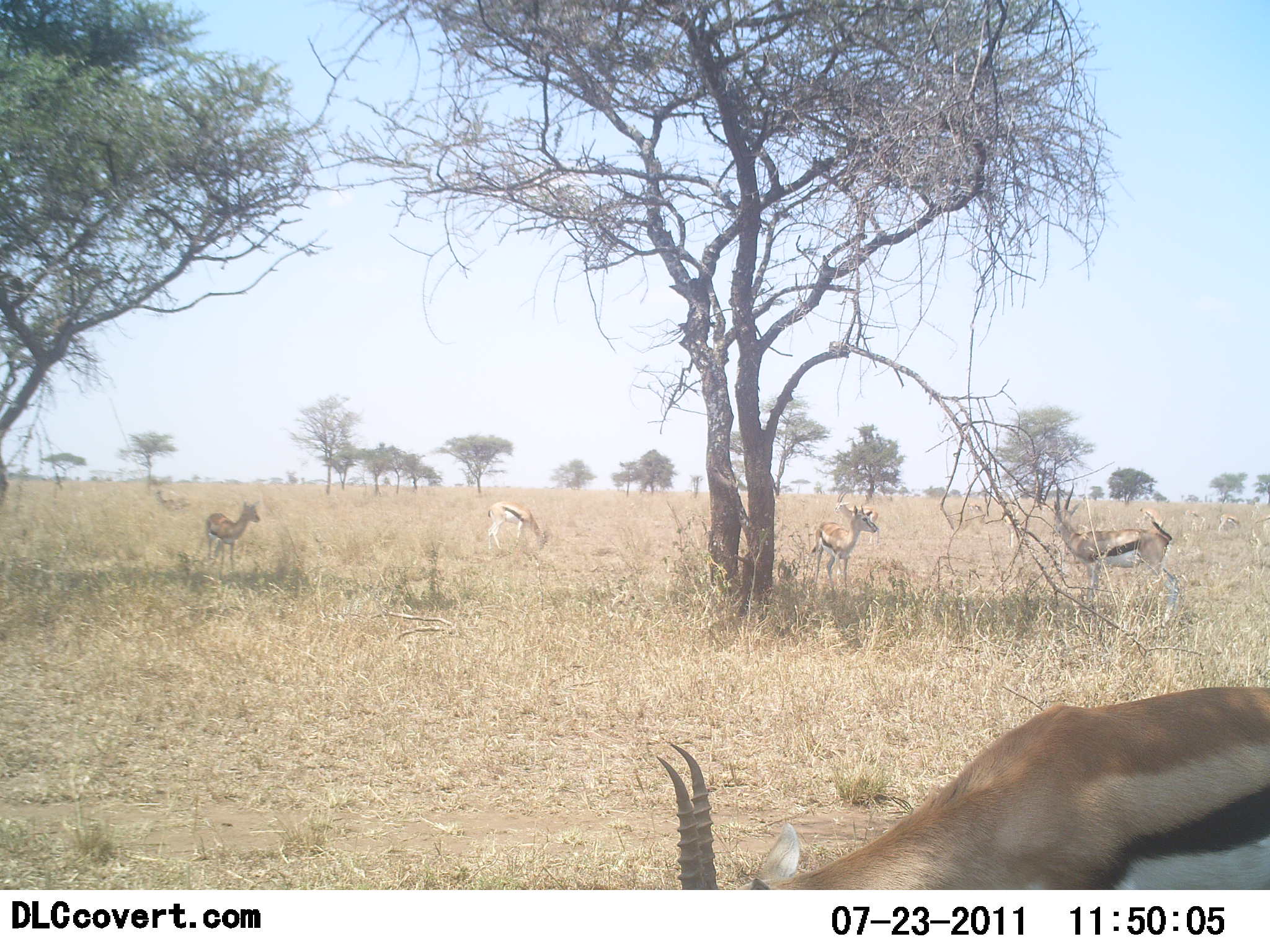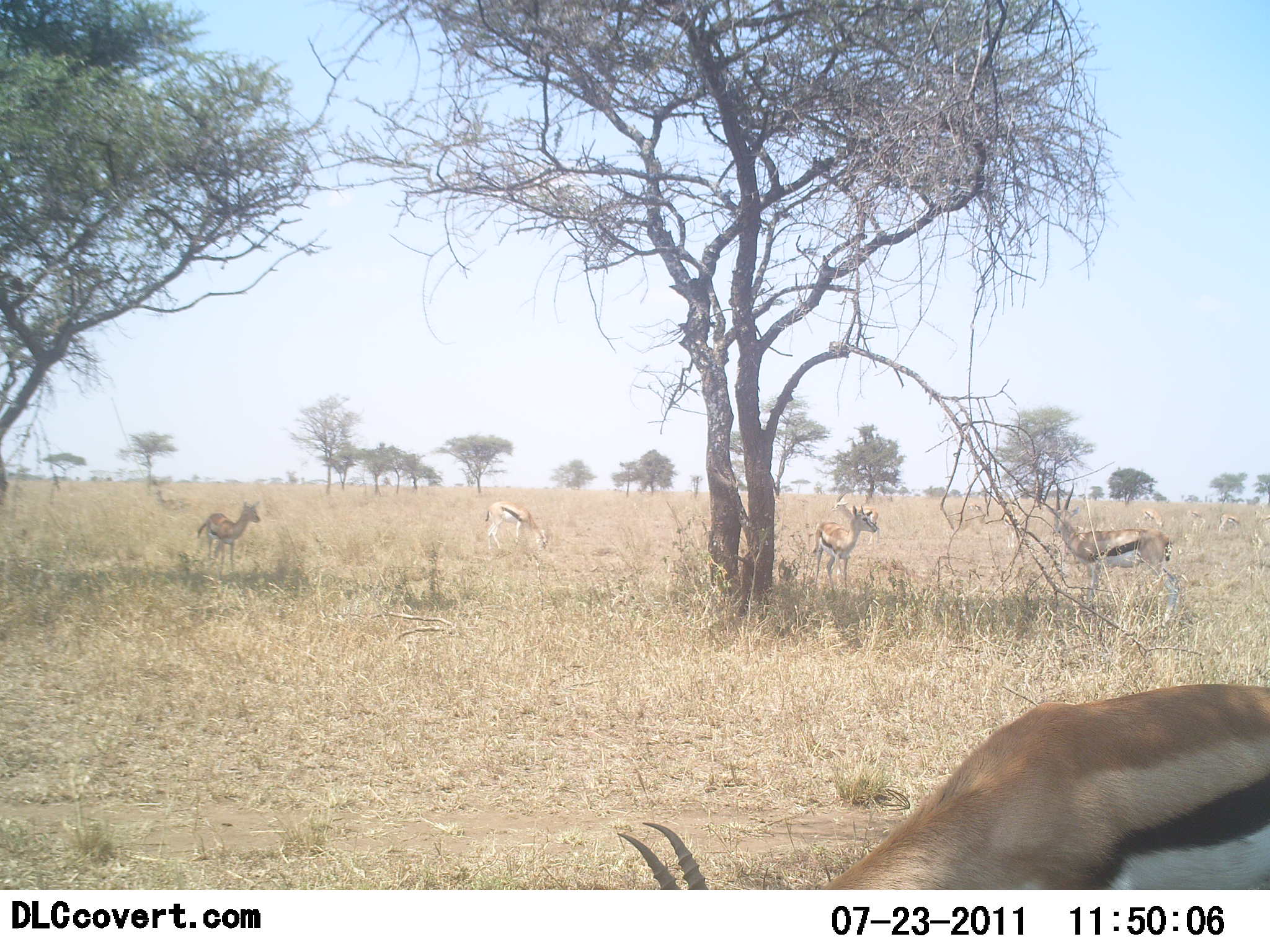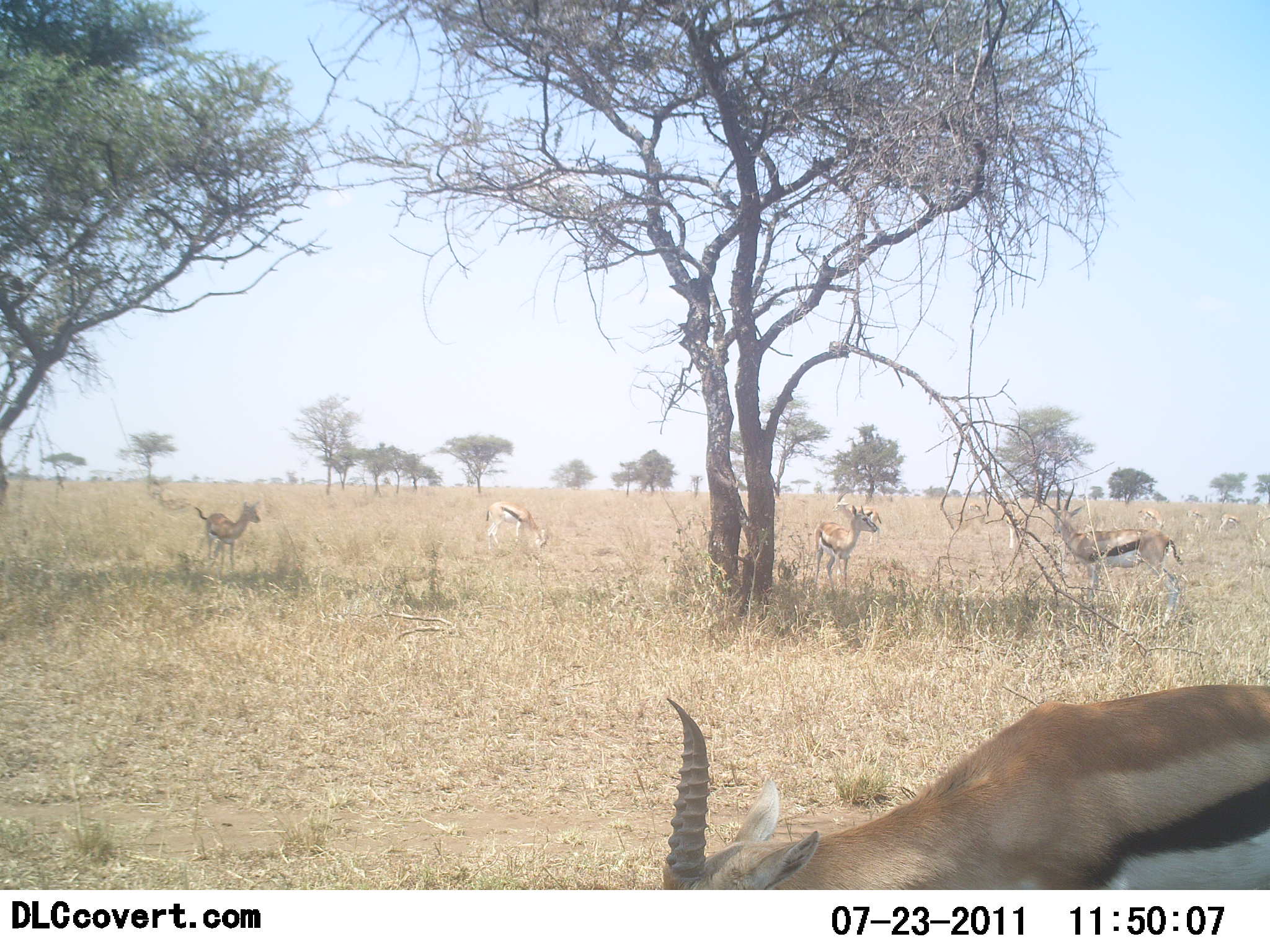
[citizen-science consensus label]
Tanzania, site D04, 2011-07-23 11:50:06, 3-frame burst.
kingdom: Animalia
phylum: Chordata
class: Mammalia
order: Artiodactyla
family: Bovidae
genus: Eudorcas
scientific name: Eudorcas thomsonii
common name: thomson's gazelle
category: gazellethomsons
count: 5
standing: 79%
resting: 0%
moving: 14%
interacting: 7%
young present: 7%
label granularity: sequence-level